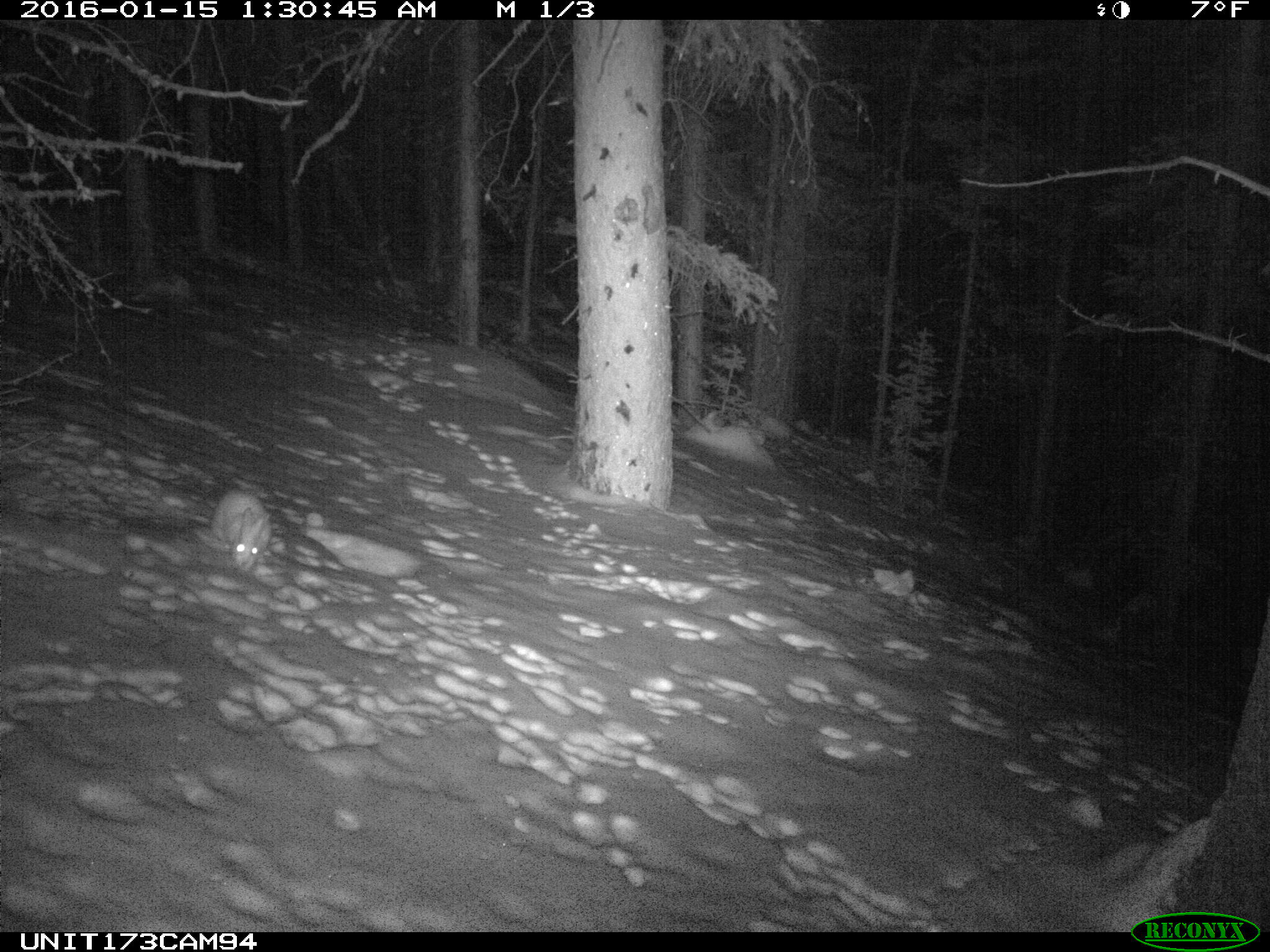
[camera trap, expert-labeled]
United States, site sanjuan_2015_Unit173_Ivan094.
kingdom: Animalia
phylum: Chordata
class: Mammalia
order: Lagomorpha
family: Leporidae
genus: Lepus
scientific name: Lepus americanus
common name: snowshoe hare